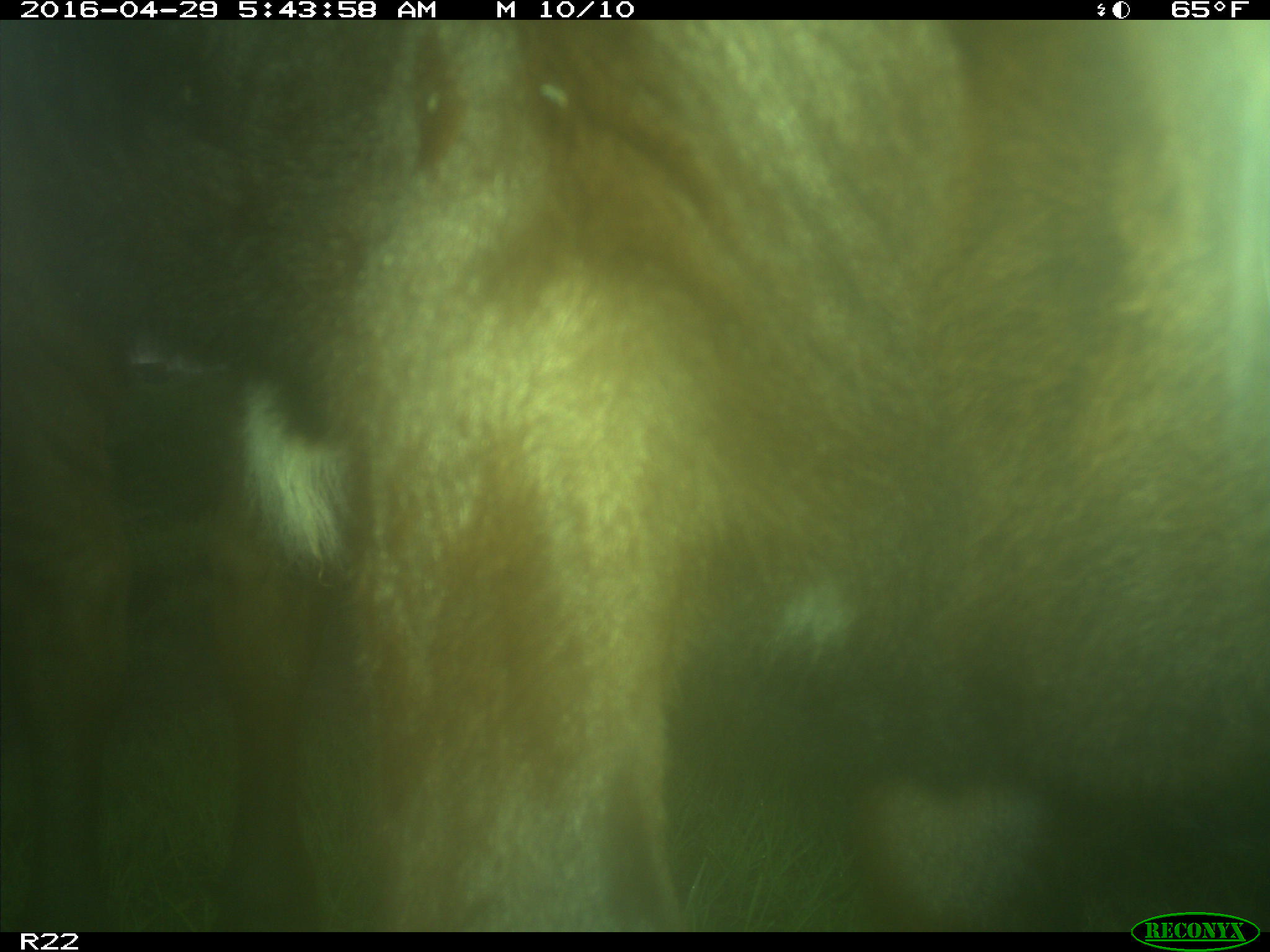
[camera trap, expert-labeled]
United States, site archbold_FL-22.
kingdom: Animalia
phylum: Chordata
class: Mammalia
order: Artiodactyla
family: Bovidae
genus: Bos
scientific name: Bos taurus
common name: domestic cow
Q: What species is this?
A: Bos taurus (domestic cow).